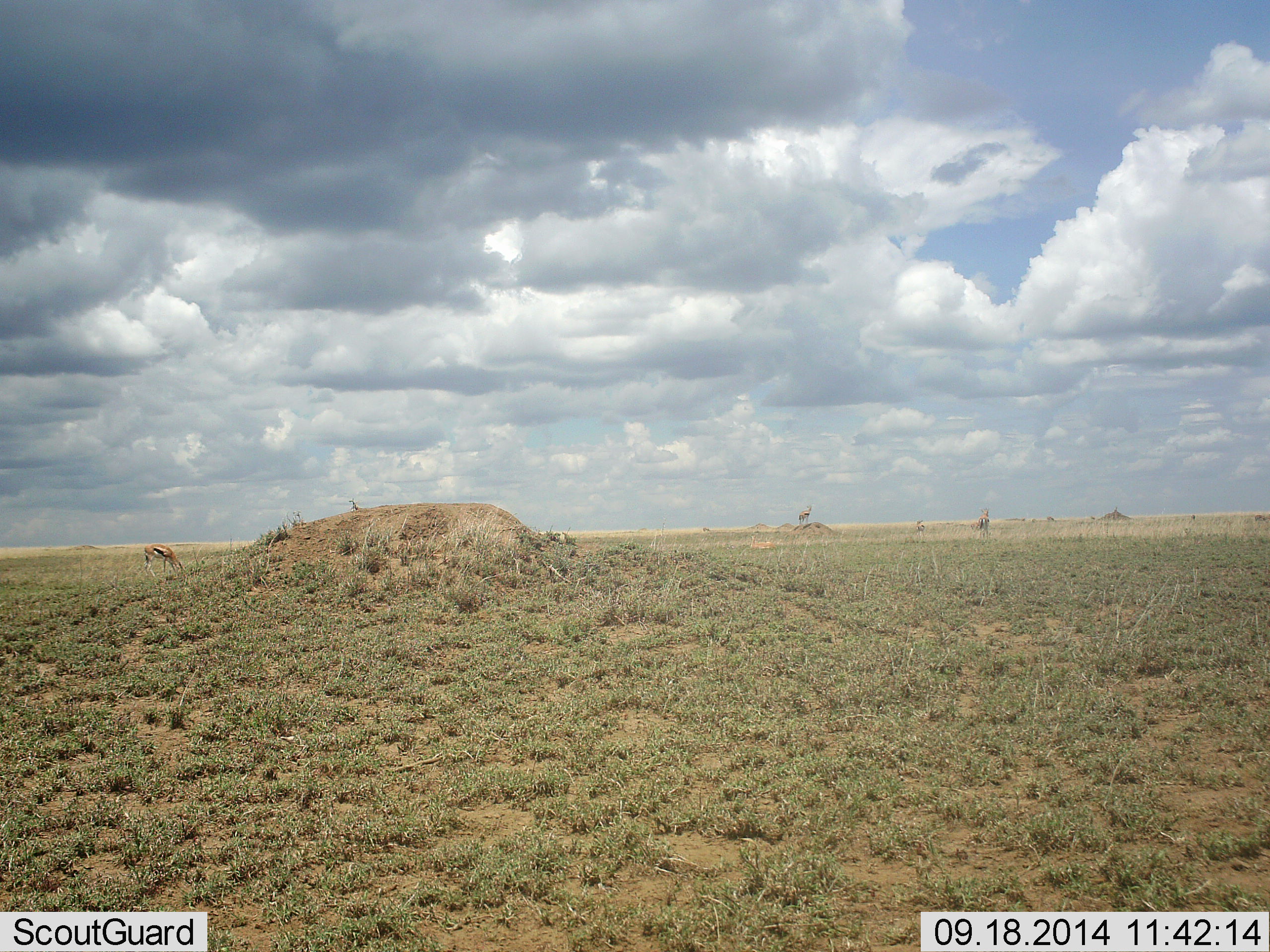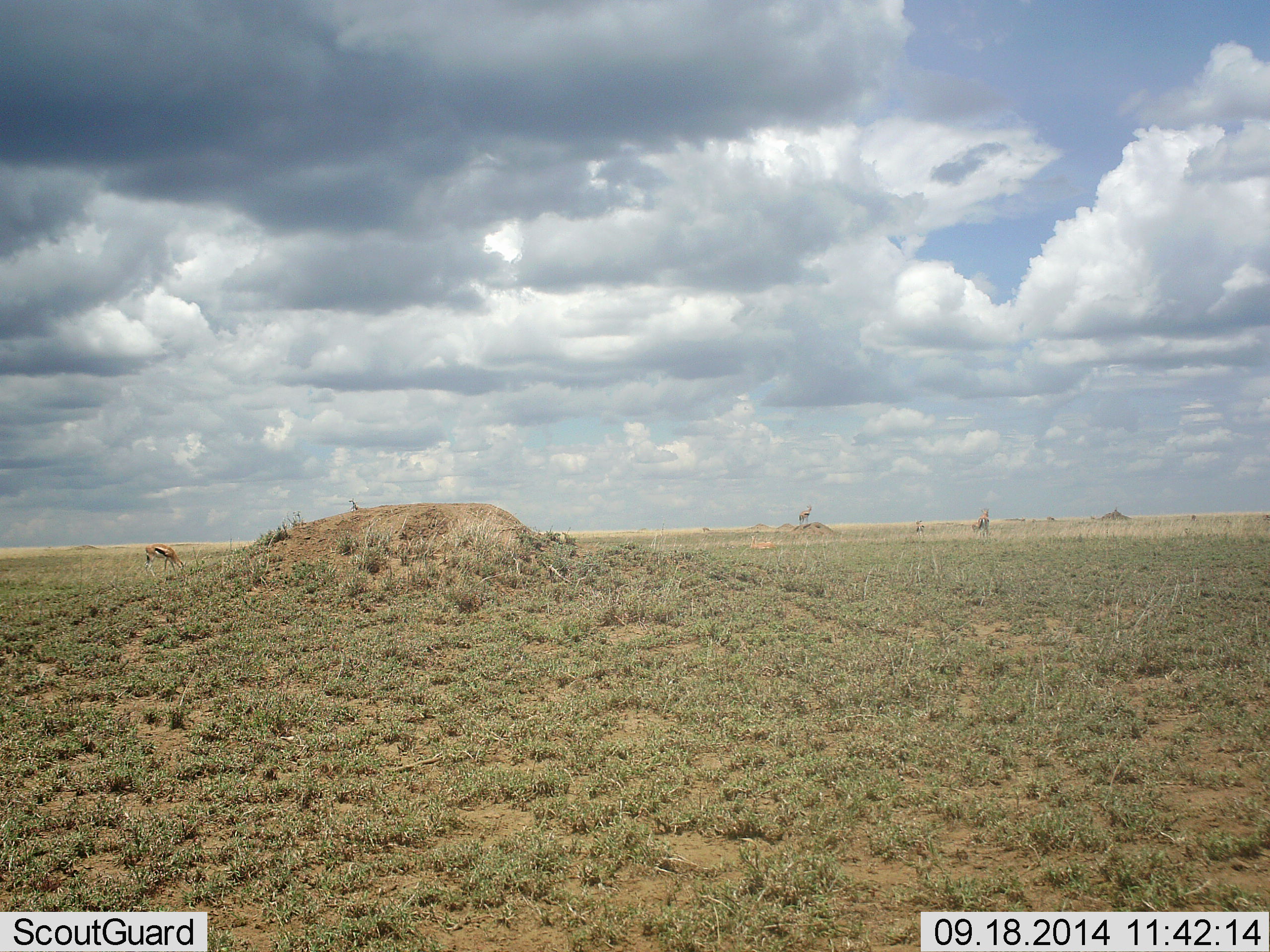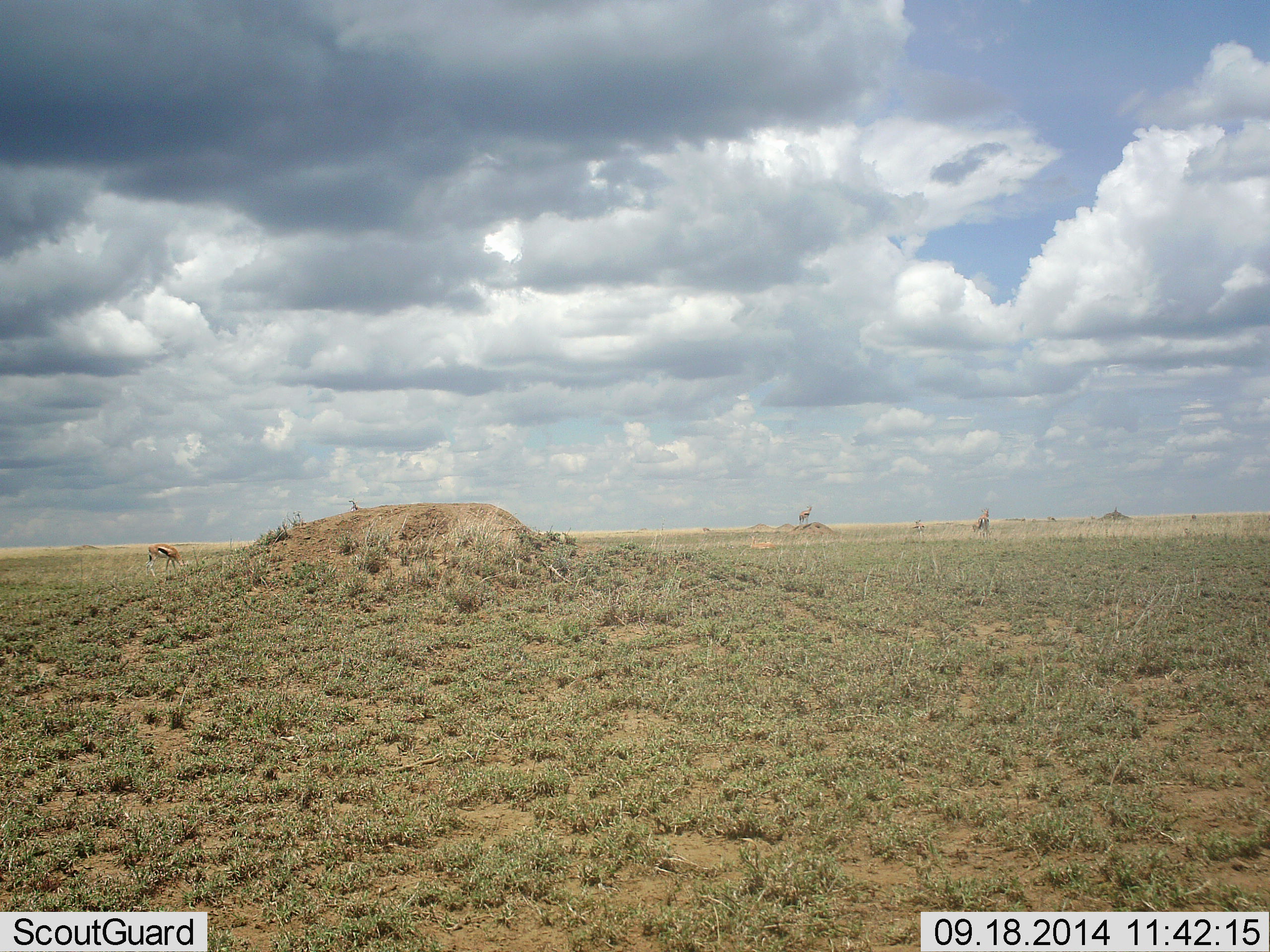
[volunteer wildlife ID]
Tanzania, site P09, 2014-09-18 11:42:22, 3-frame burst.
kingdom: Animalia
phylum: Chordata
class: Mammalia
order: Artiodactyla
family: Bovidae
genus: Eudorcas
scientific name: Eudorcas thomsonii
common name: thomson's gazelle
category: gazellethomsons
Gazellethomsons (thomson's gazelle) (Eudorcas thomsonii), count 2. Behavior (volunteer vote fractions): standing 40%, resting 0%, moving 10%, interacting 0%. Young present (vote fraction): 0%. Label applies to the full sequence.